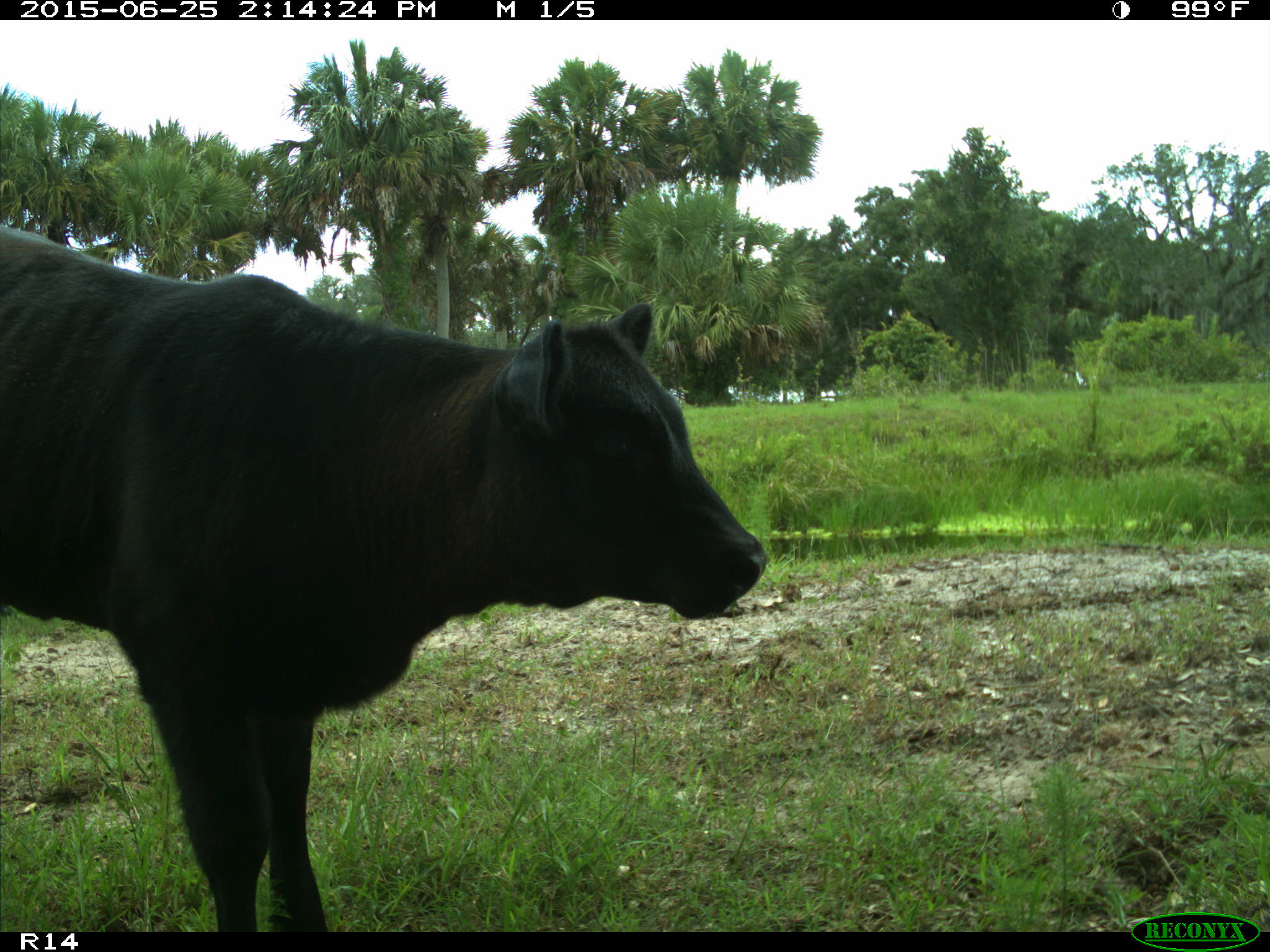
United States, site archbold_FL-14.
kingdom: Animalia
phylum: Chordata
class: Mammalia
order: Artiodactyla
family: Bovidae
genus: Bos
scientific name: Bos taurus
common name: domestic cow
Bos taurus (domestic cow).